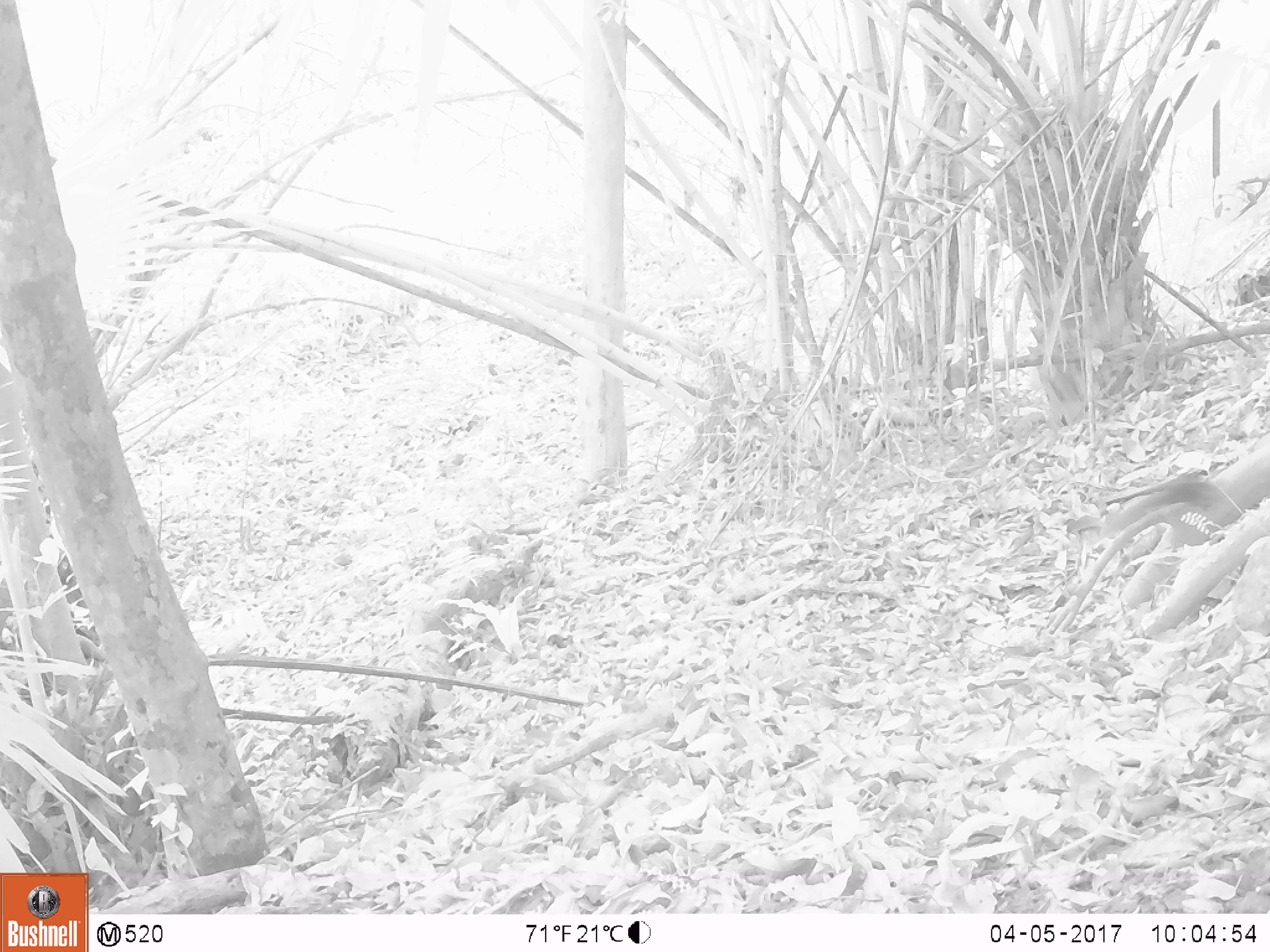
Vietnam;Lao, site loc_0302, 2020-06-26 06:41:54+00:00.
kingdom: Animalia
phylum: Chordata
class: Mammalia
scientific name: Mammalia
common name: mammal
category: unidentified small mammal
Unidentified small mammal (mammal) (Mammalia). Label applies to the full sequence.